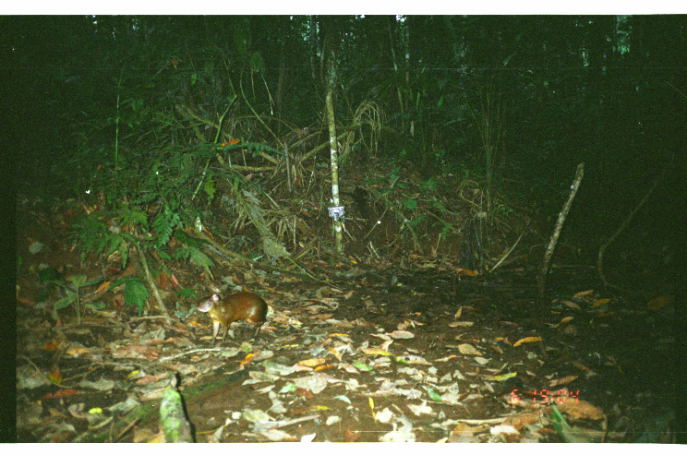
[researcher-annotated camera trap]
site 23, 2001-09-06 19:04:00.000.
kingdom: Animalia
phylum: Chordata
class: Mammalia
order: Rodentia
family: Dasyproctidae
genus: Dasyprocta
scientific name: Dasyprocta punctata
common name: central american agouti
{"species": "Dasyprocta punctata (central american agouti)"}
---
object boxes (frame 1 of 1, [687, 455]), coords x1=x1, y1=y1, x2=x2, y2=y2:
dasyprocta punctata: x1=194, y1=291, x2=269, y2=347